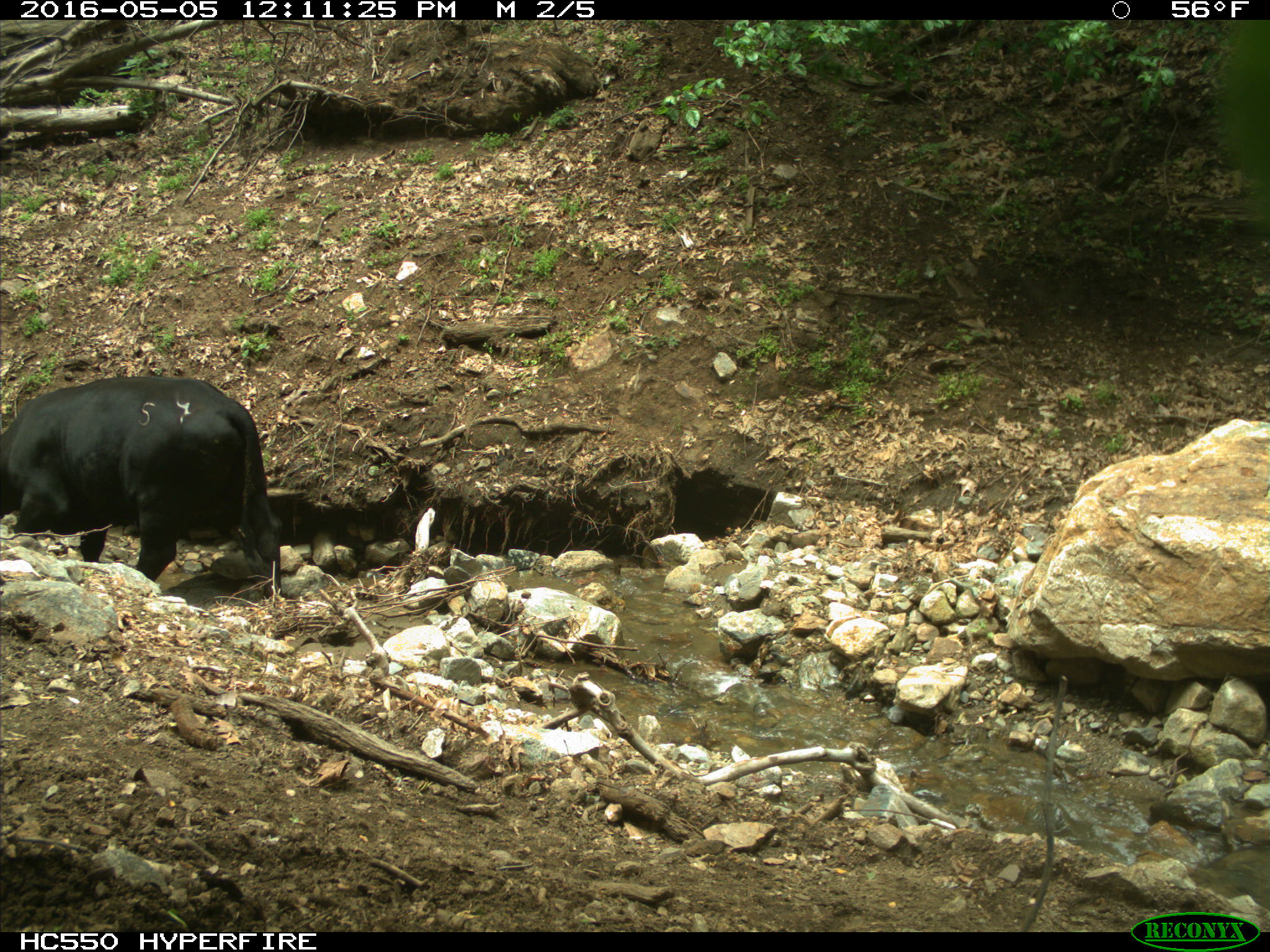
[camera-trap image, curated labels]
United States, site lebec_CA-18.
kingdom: Animalia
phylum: Chordata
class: Mammalia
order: Artiodactyla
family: Bovidae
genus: Bos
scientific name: Bos taurus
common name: domestic cow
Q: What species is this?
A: Bos taurus (domestic cow).